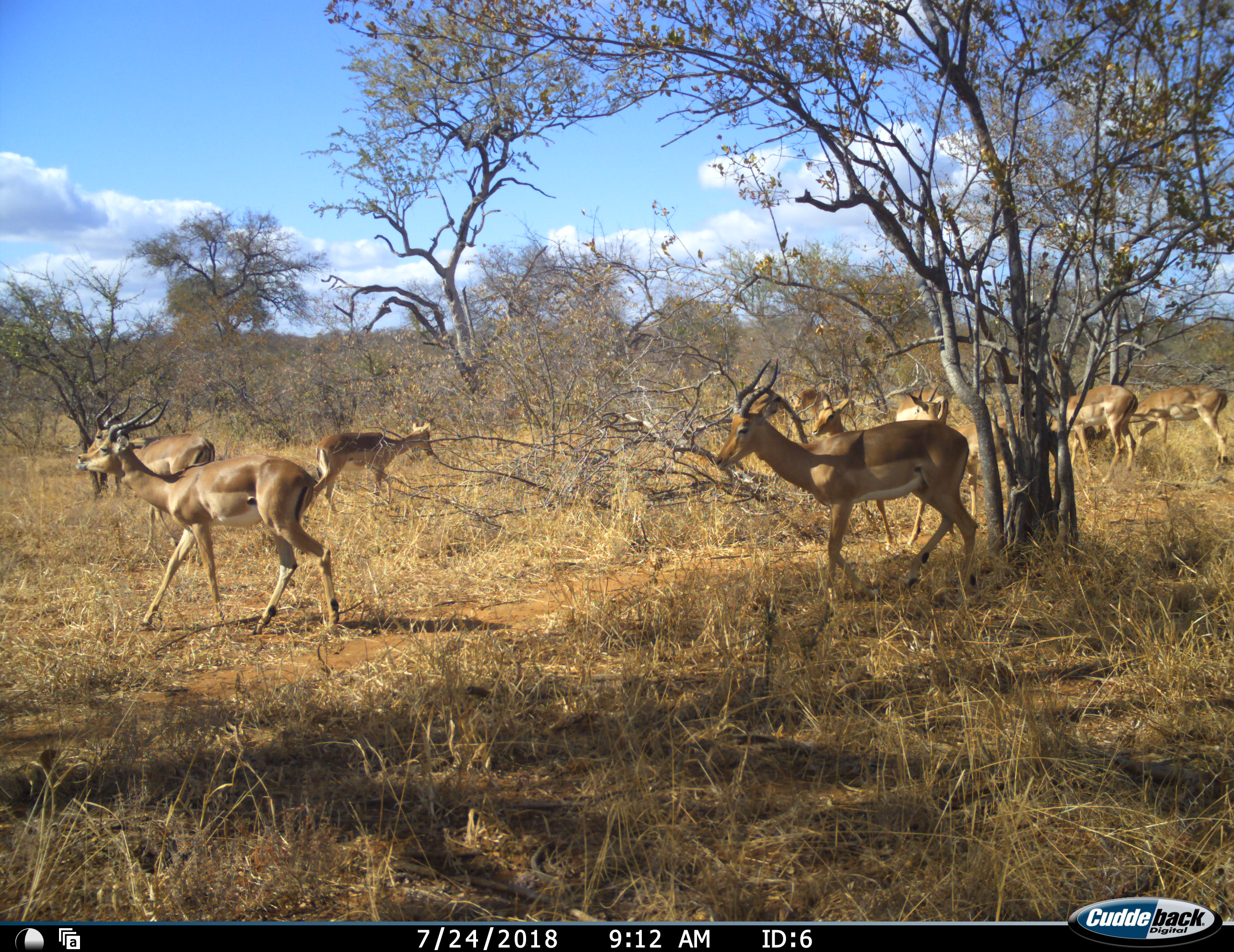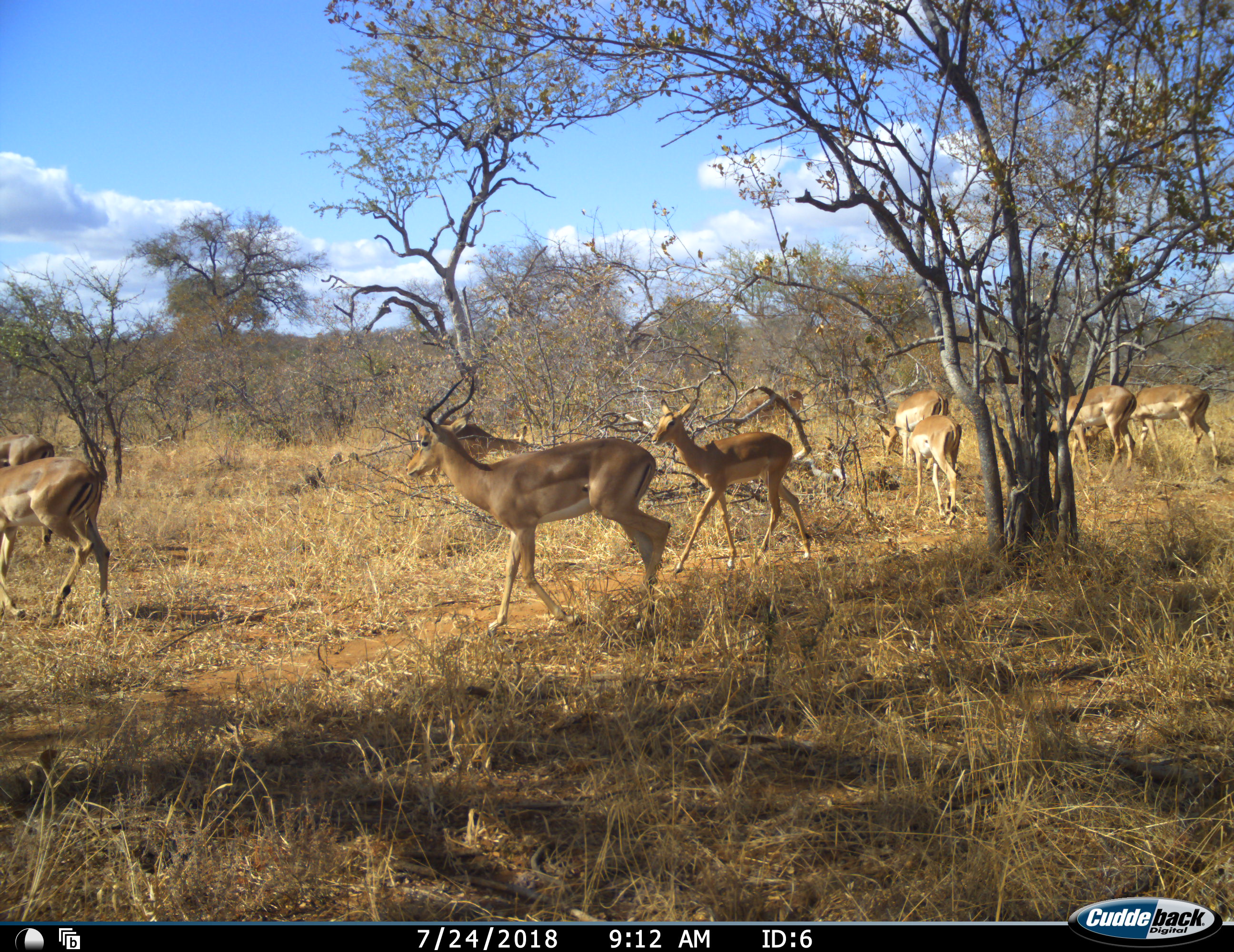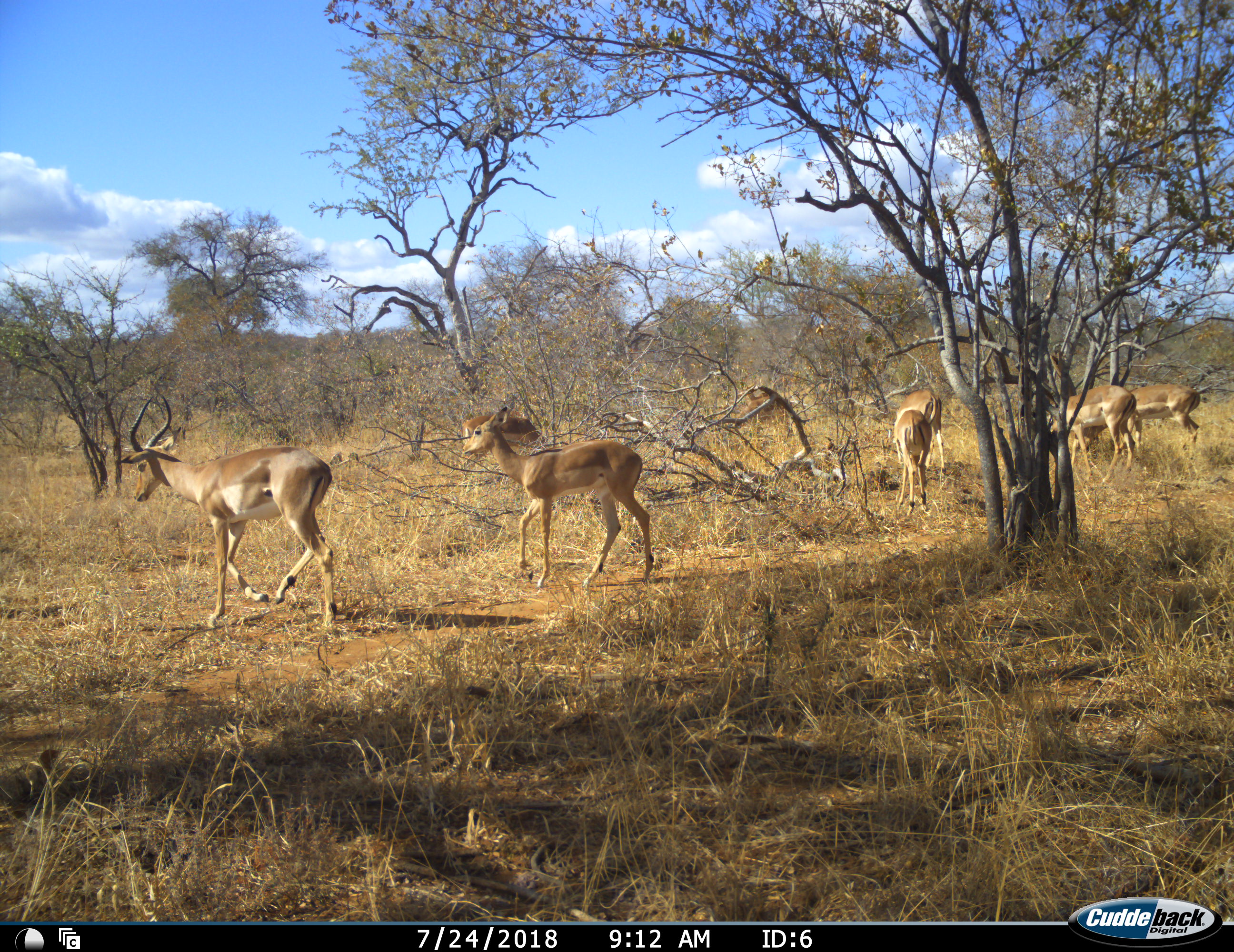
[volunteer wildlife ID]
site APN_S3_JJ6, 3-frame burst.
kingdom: Animalia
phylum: Chordata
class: Mammalia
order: Artiodactyla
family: Bovidae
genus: Aepyceros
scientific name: Aepyceros melampus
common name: impala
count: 10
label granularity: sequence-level